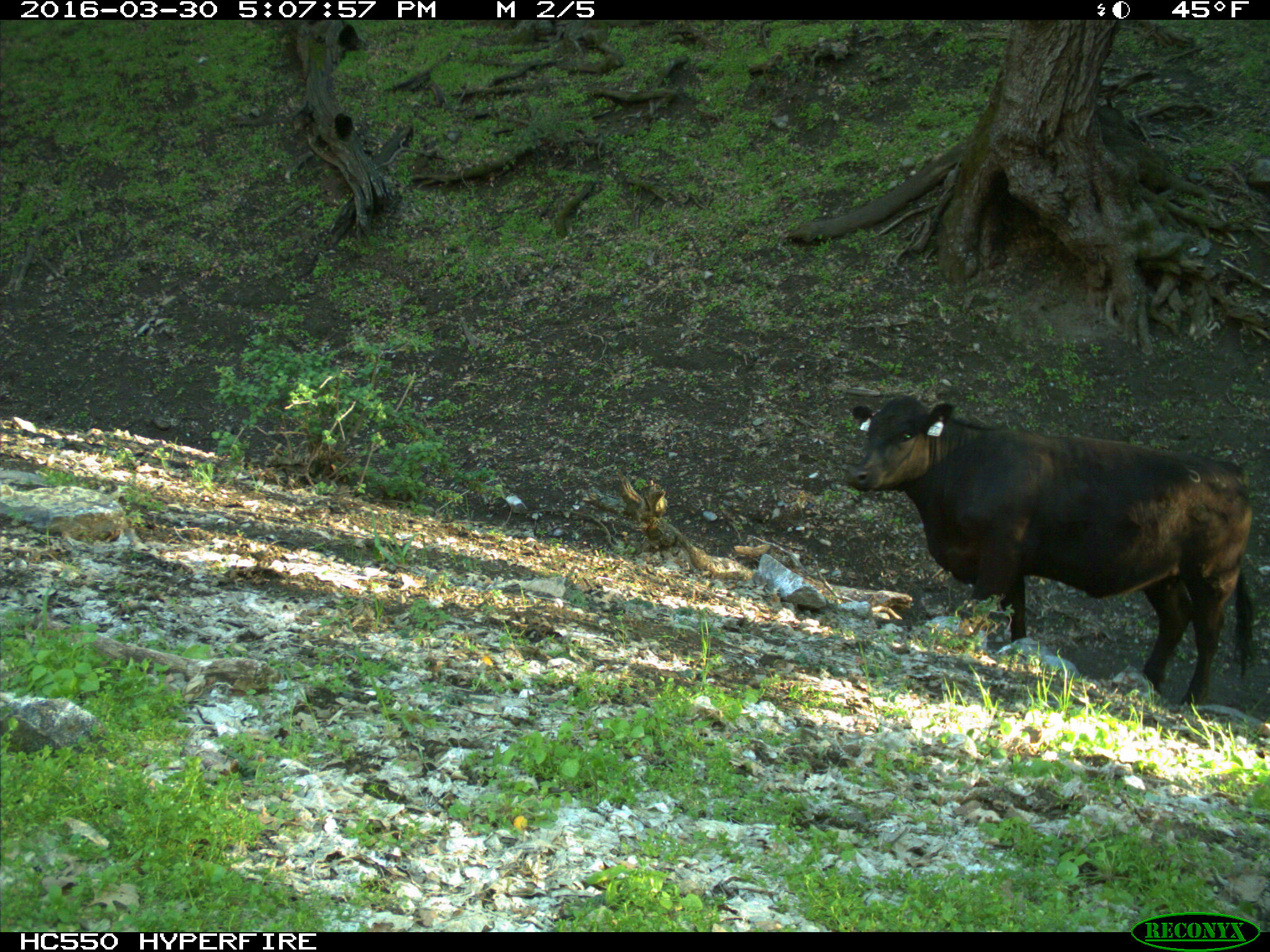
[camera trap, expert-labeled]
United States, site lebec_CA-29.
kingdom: Animalia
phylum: Chordata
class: Mammalia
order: Artiodactyla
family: Bovidae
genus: Bos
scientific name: Bos taurus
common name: domestic cow